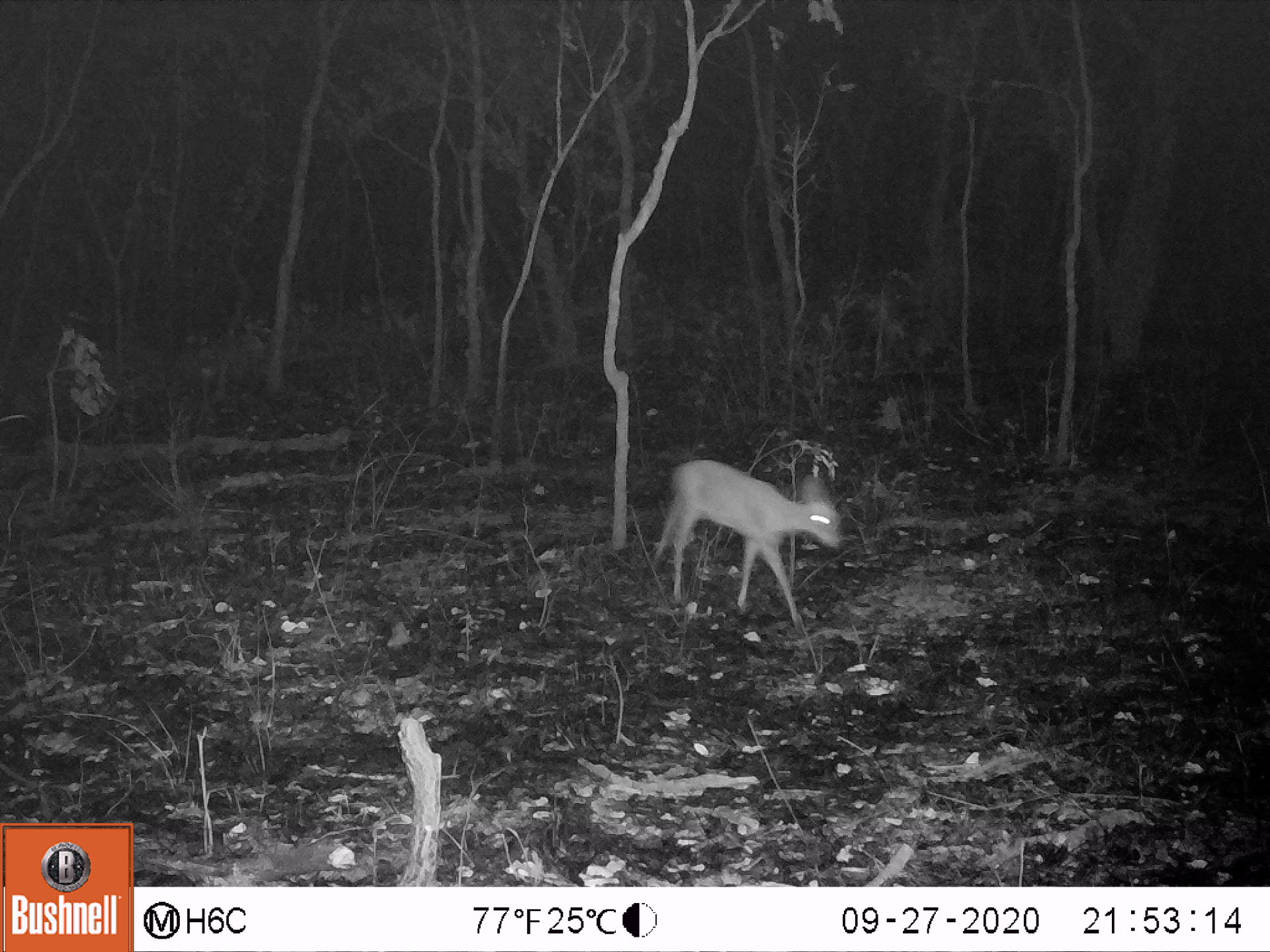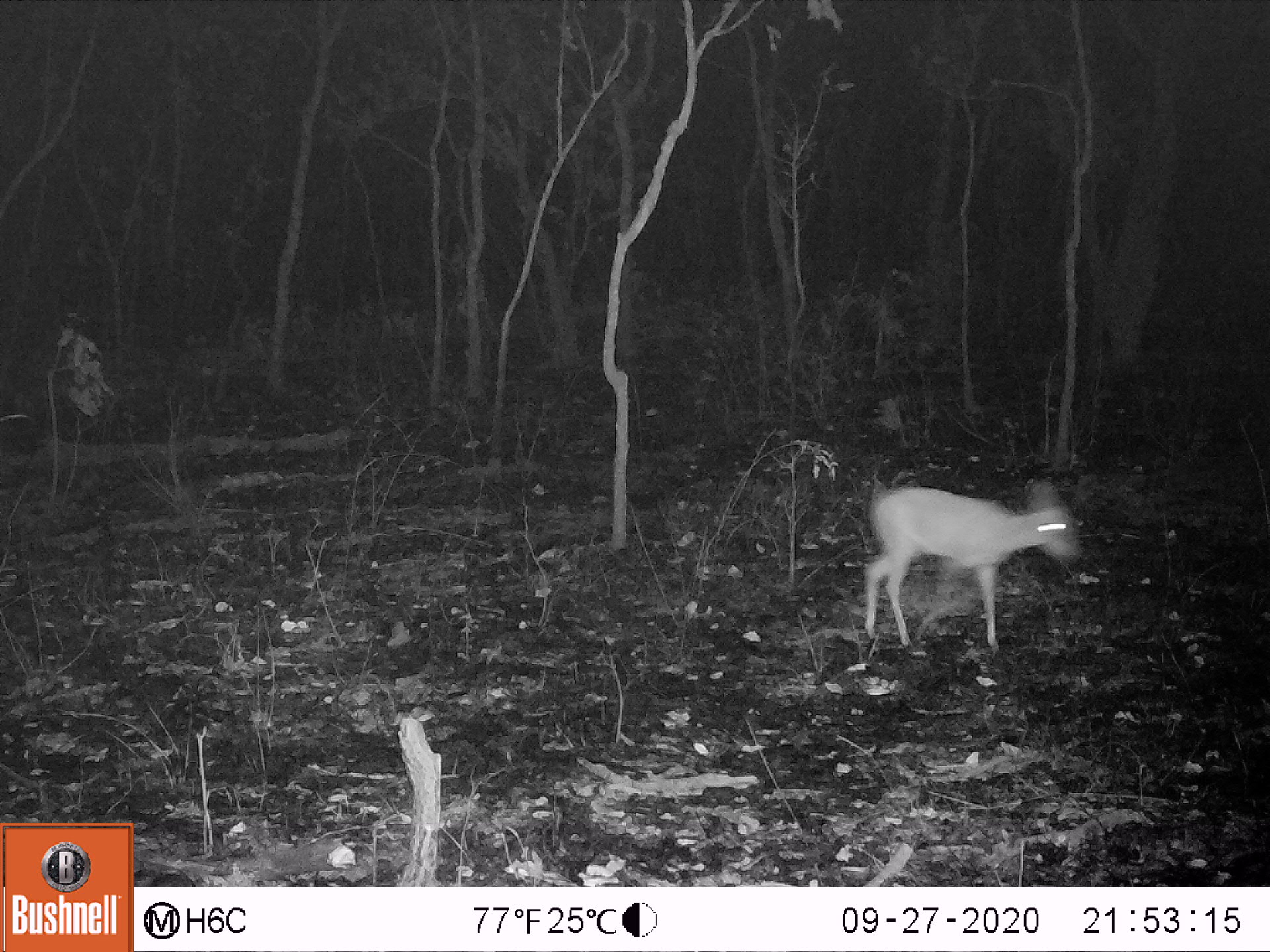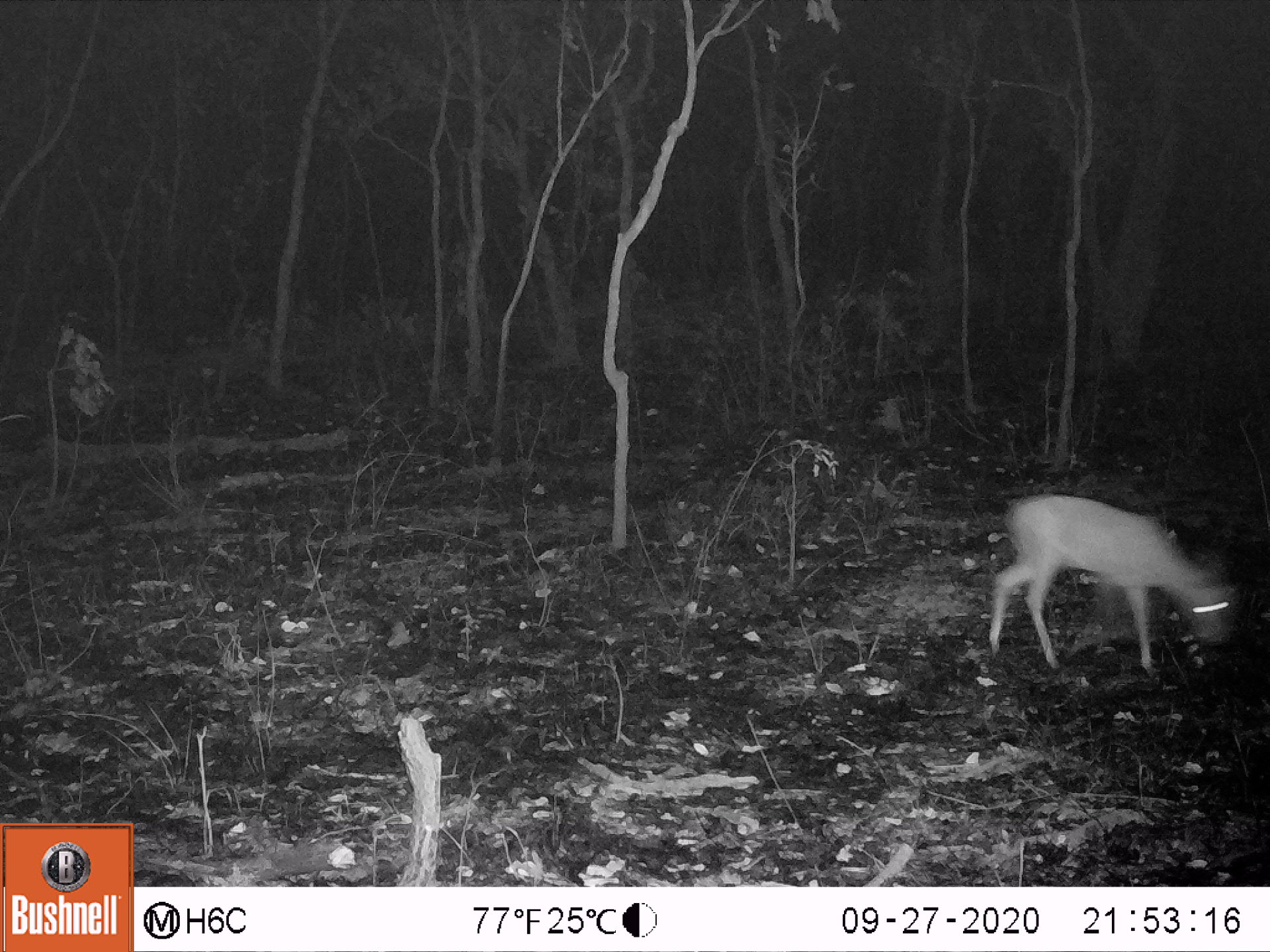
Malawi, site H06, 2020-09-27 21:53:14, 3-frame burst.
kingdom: Animalia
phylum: Chordata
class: Mammalia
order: Artiodactyla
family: Bovidae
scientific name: Antilopinae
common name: small antelope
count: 1